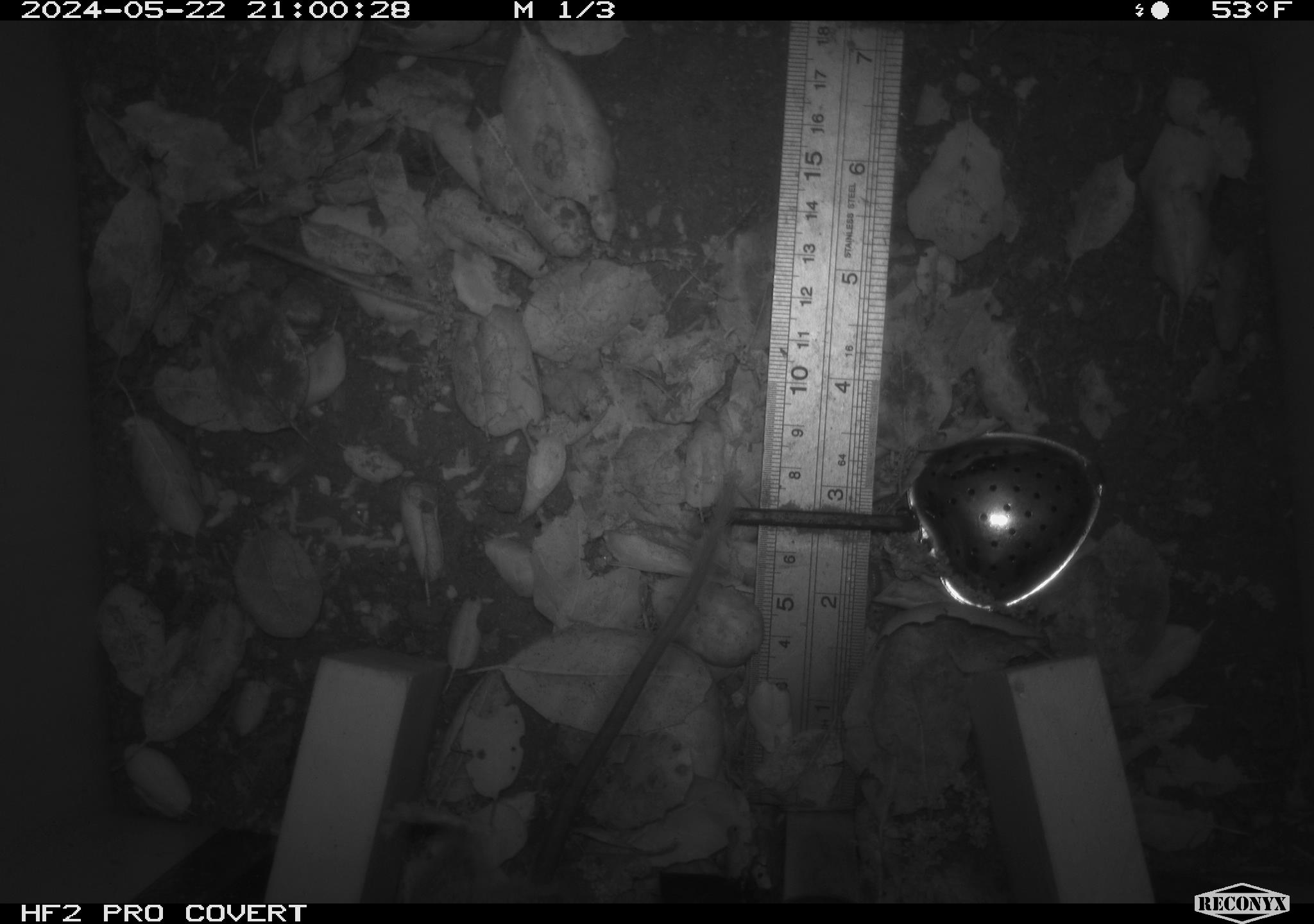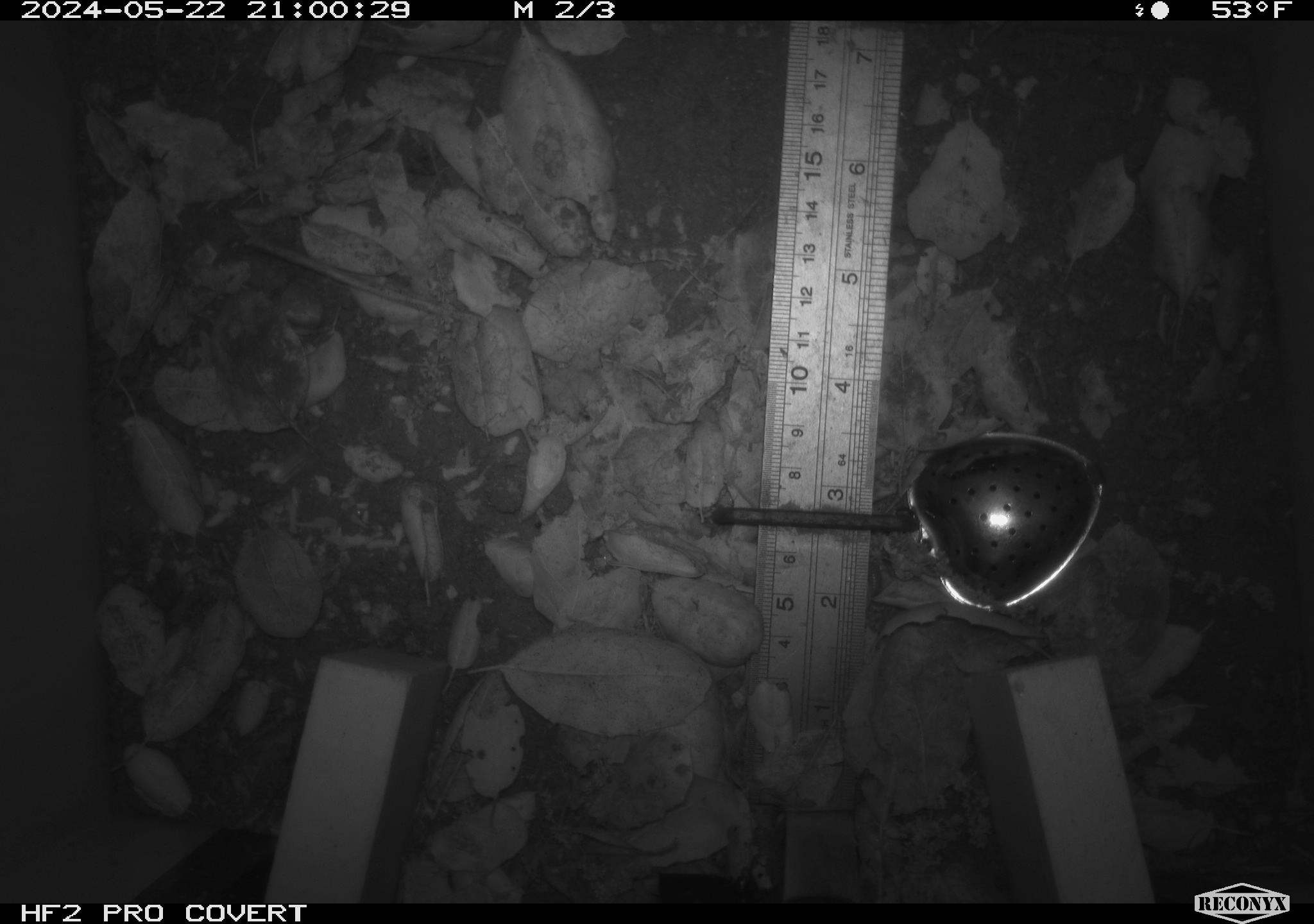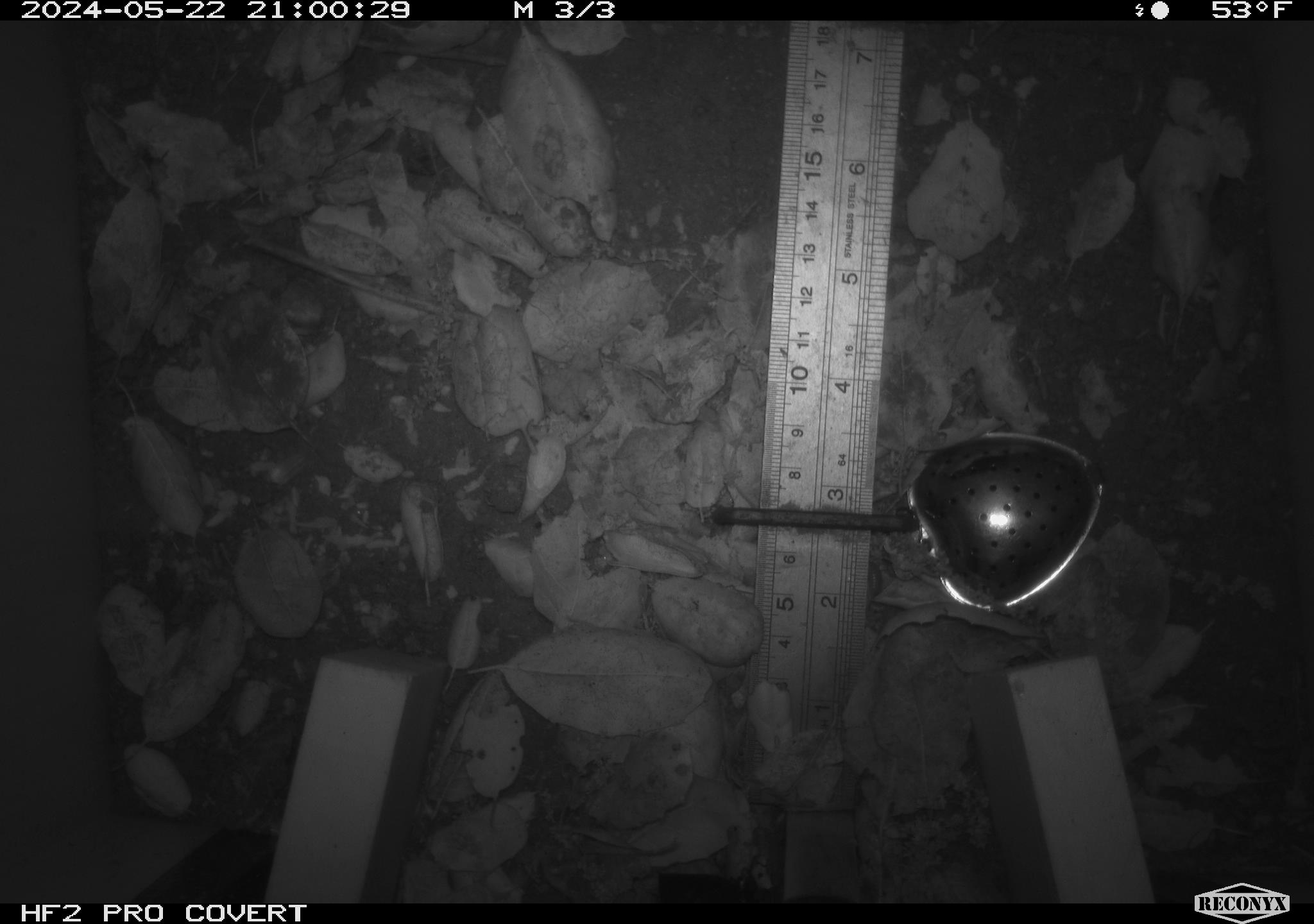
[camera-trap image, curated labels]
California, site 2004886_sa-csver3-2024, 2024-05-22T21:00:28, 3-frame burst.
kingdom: Animalia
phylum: Chordata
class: Mammalia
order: Rodentia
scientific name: Rodentia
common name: rodent